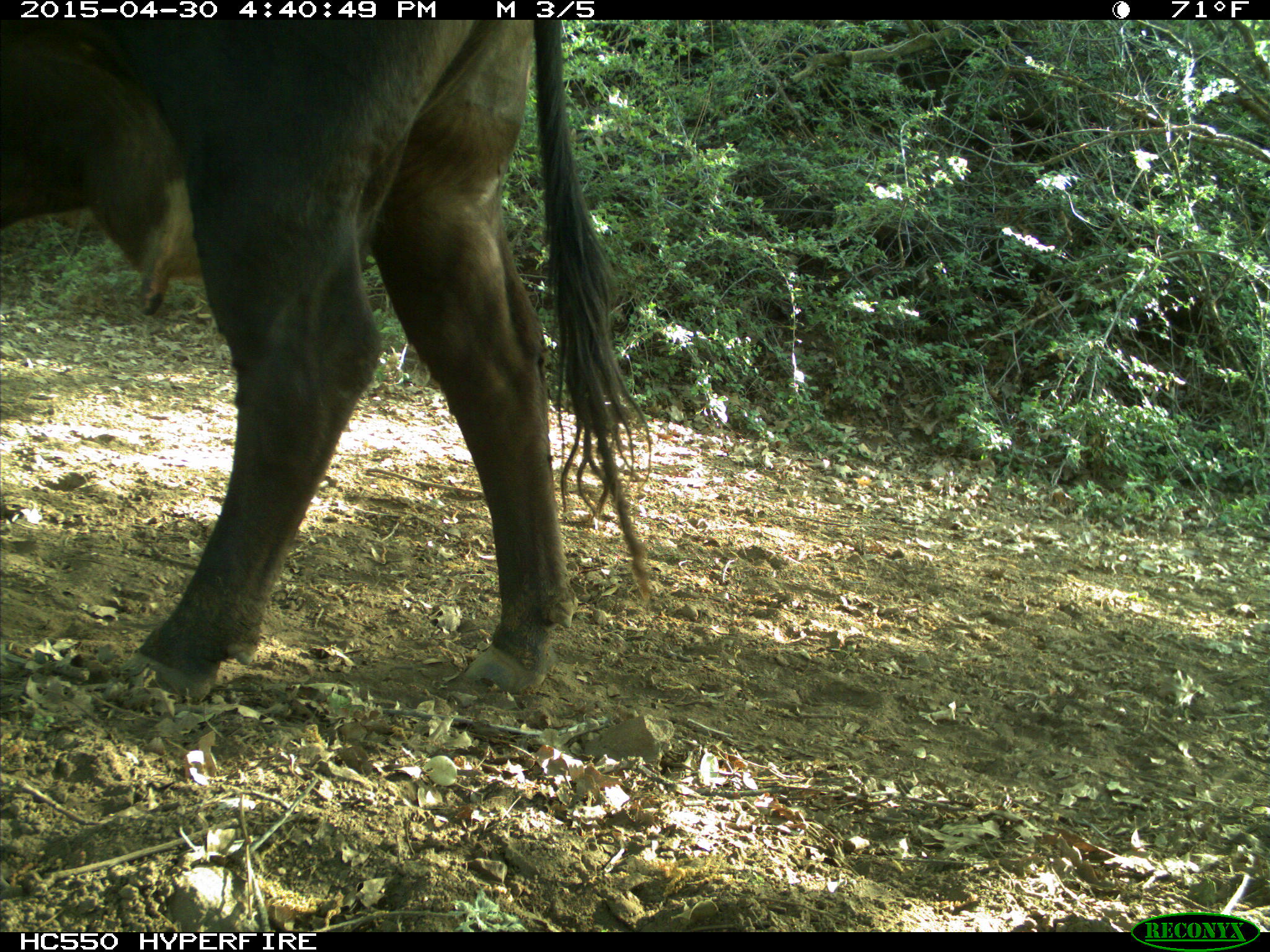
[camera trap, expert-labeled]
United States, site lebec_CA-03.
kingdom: Animalia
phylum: Chordata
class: Mammalia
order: Artiodactyla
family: Bovidae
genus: Bos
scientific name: Bos taurus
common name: domestic cow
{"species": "Bos taurus (domestic cow)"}